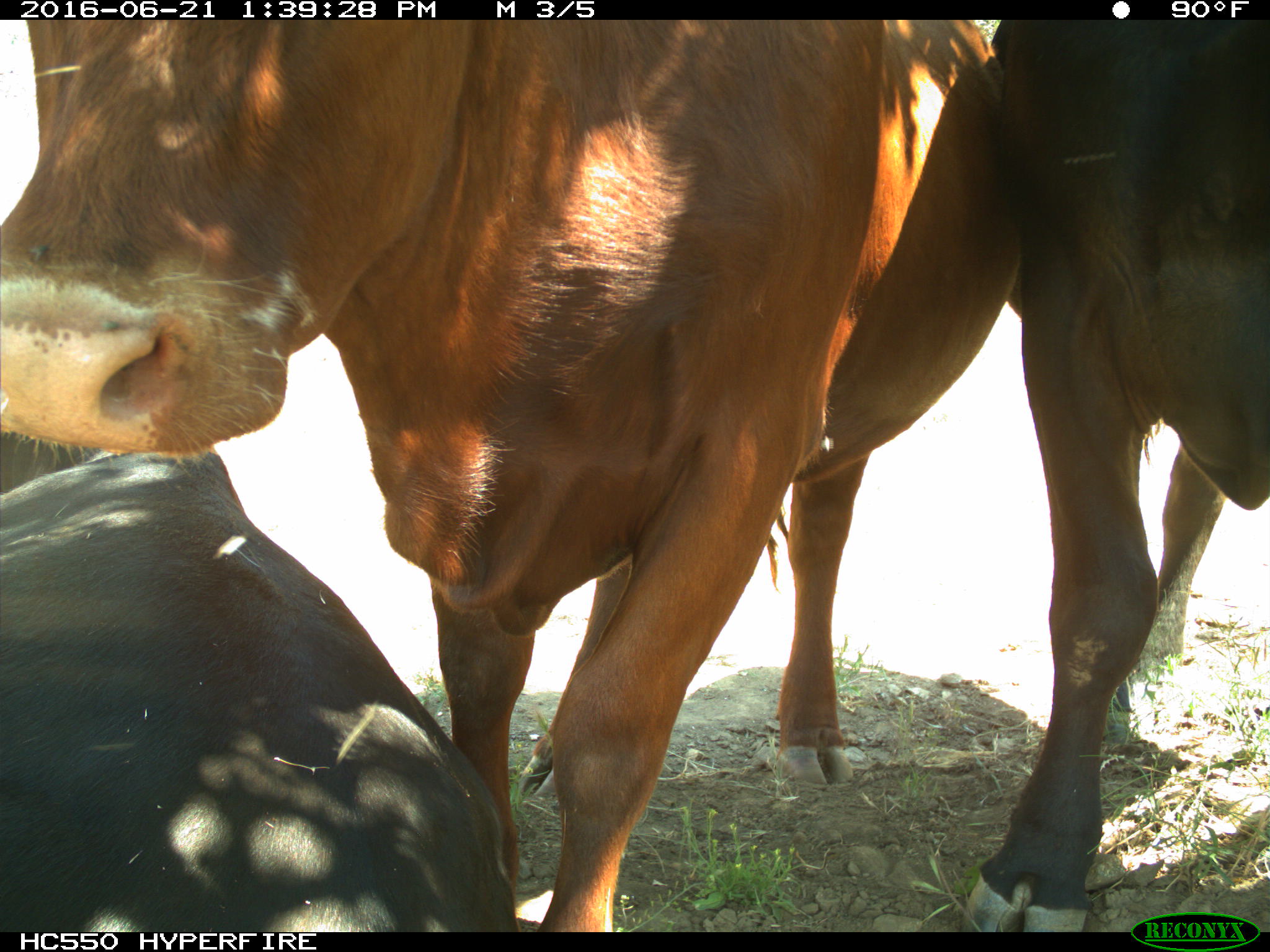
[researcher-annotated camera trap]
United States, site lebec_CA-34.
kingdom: Animalia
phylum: Chordata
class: Mammalia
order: Artiodactyla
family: Bovidae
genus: Bos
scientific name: Bos taurus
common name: domestic cow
Bos taurus (domestic cow).